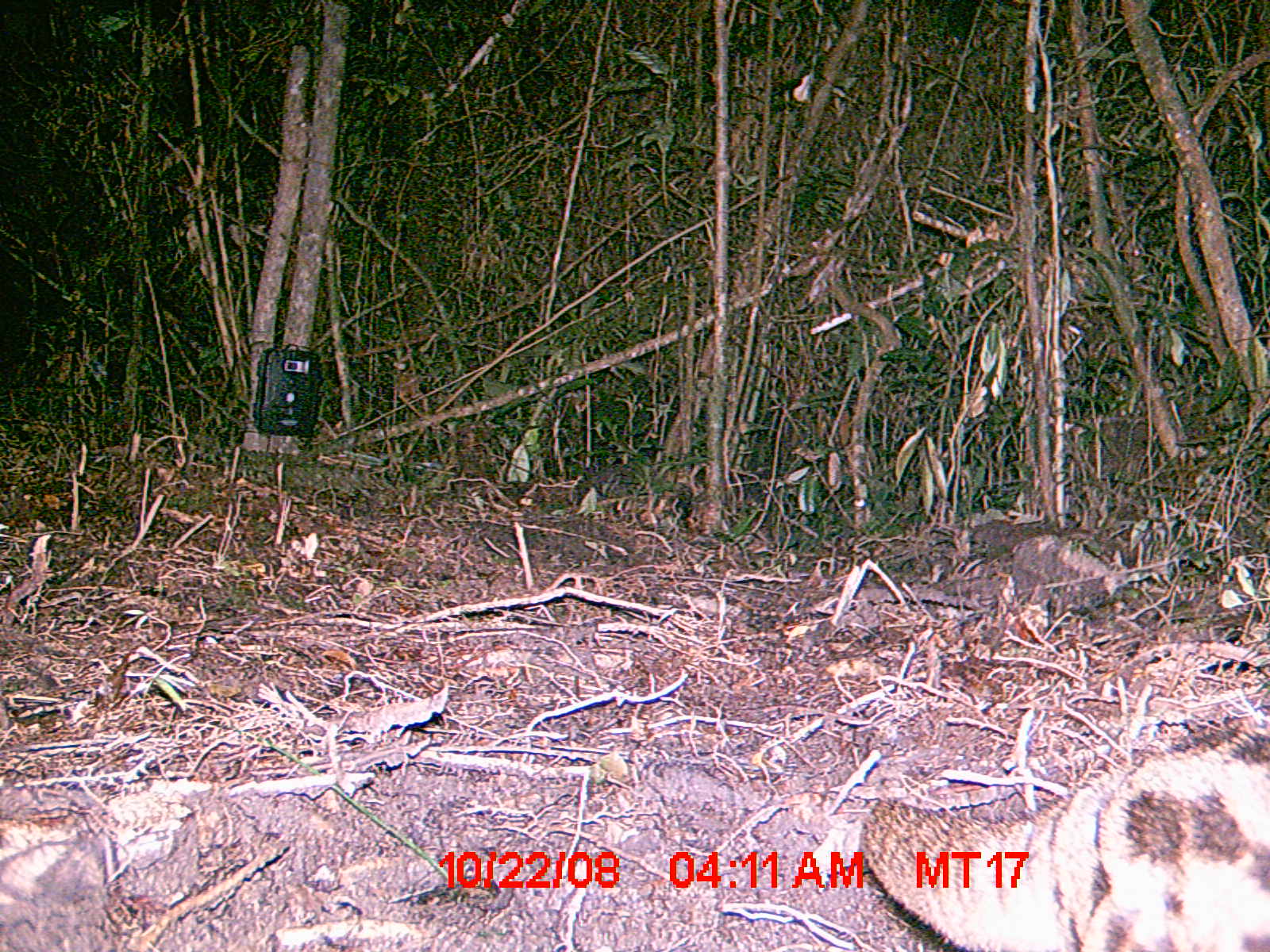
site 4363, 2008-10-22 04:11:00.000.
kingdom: Animalia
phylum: Chordata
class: Mammalia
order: Carnivora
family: Eupleridae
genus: Fossa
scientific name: Fossa fossana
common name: fanaloka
Fossa fossana (fanaloka), count 1.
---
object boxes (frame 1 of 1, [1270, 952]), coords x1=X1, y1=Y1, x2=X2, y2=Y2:
fossa fossana: x1=855, y1=729, x2=1267, y2=947